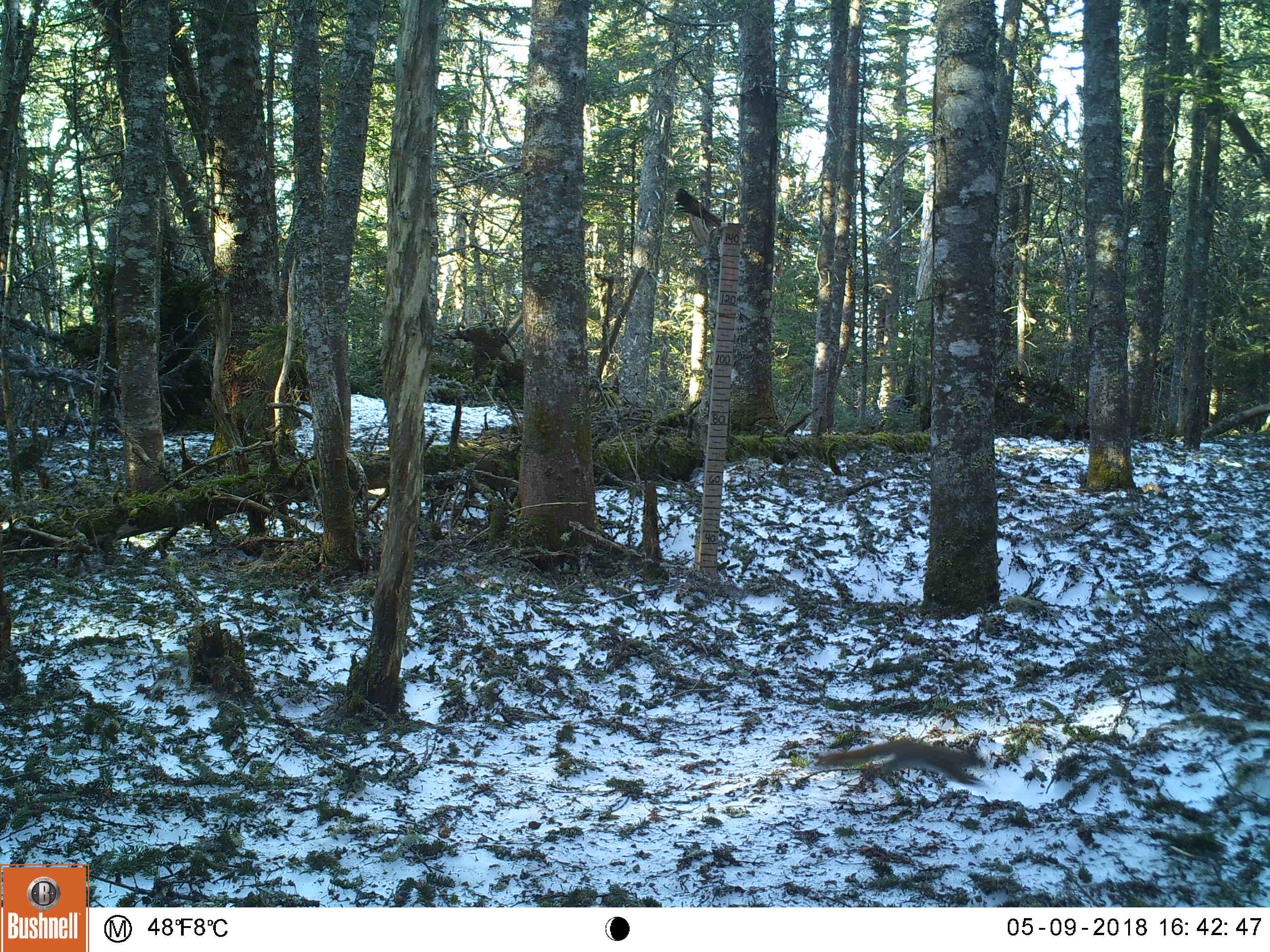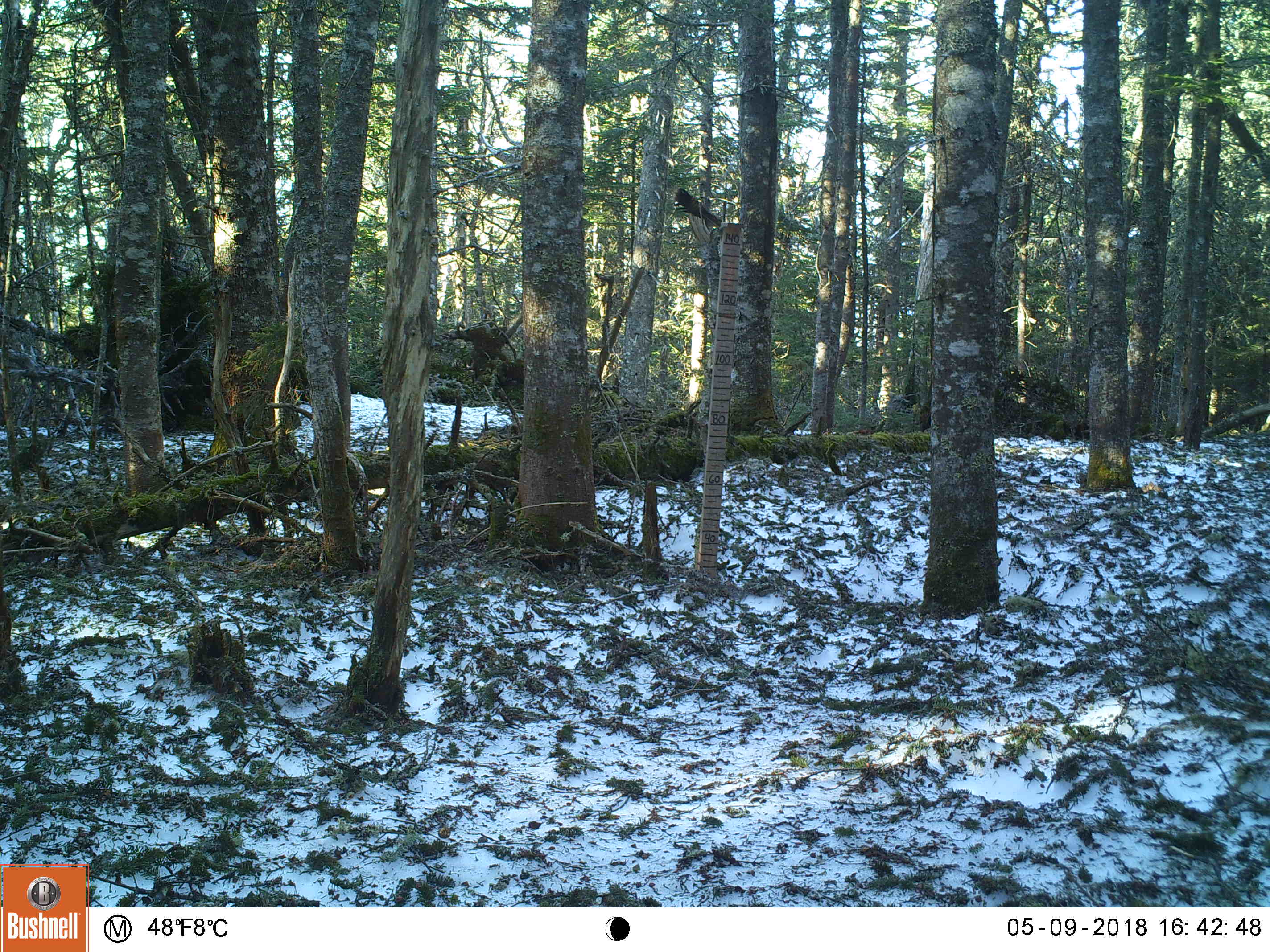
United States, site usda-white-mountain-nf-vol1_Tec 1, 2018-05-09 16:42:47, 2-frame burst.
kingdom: Animalia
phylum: Chordata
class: Mammalia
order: Rodentia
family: Sciuridae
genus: Tamiasciurus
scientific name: Tamiasciurus hudsonicus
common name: red squirrel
Red squirrel (Tamiasciurus hudsonicus).